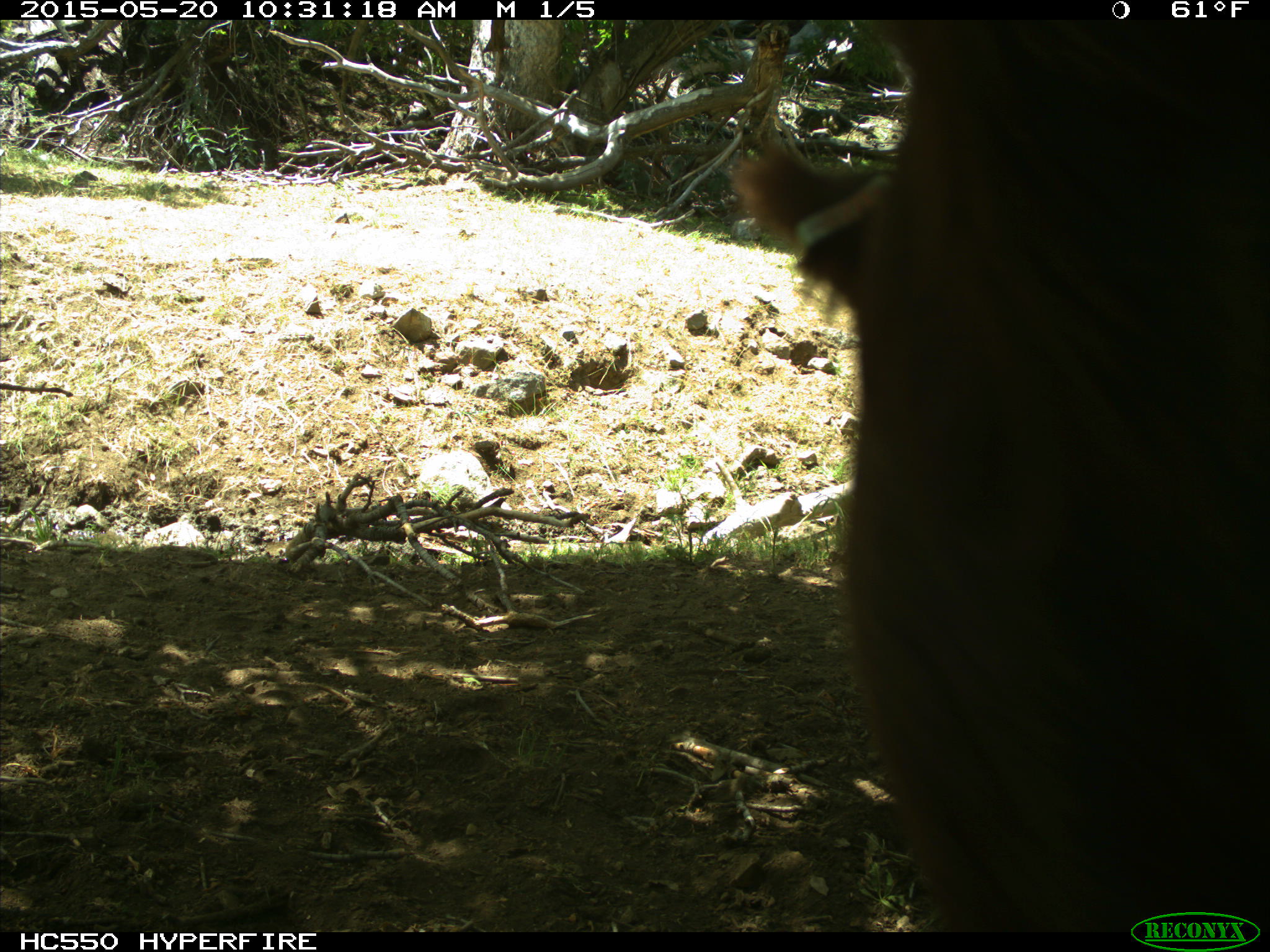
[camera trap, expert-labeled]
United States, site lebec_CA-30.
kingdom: Animalia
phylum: Chordata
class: Mammalia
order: Artiodactyla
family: Bovidae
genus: Bos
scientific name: Bos taurus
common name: domestic cow